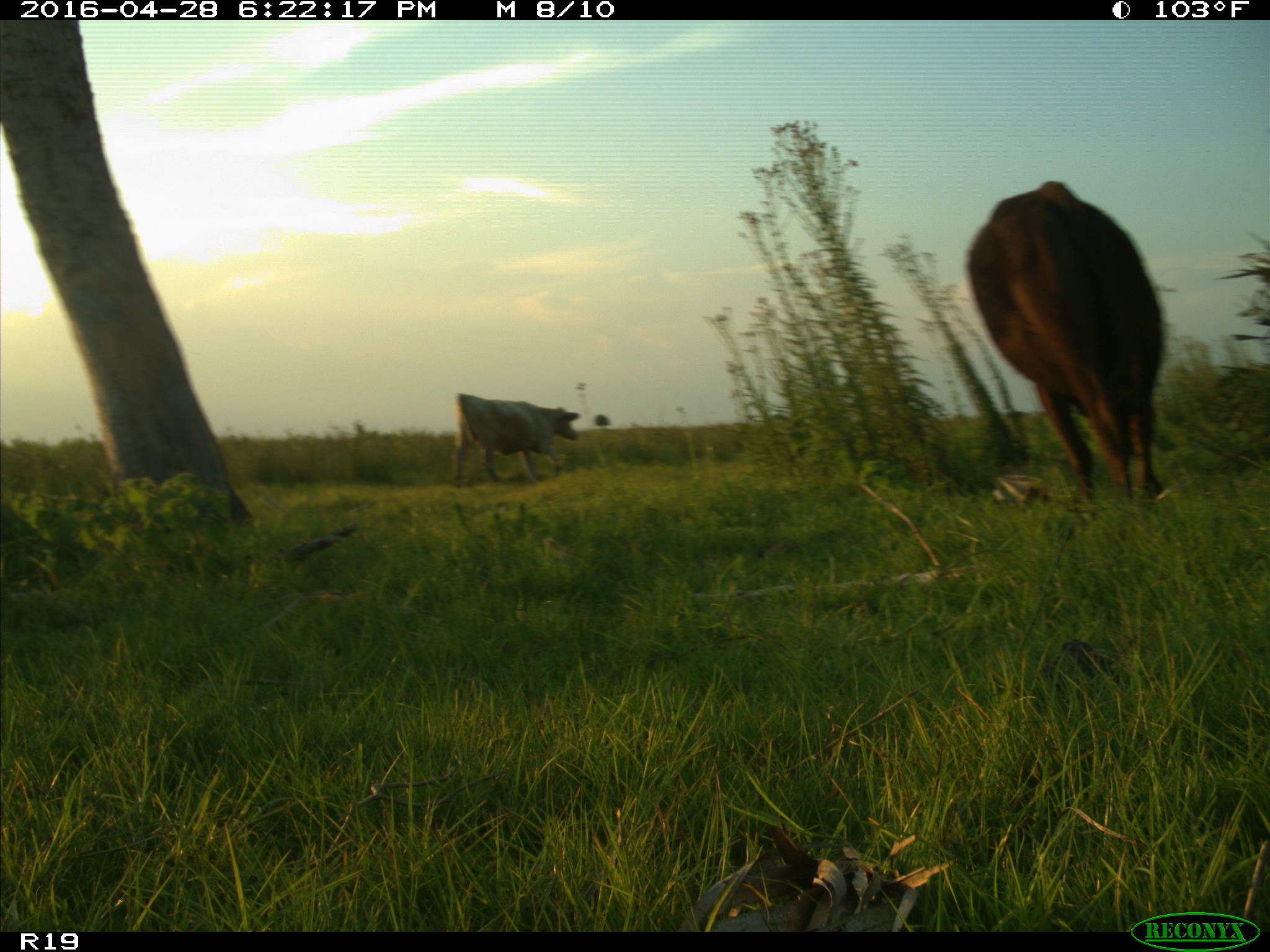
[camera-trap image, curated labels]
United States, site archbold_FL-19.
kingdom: Animalia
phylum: Chordata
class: Mammalia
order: Artiodactyla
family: Bovidae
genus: Bos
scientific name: Bos taurus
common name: domestic cow